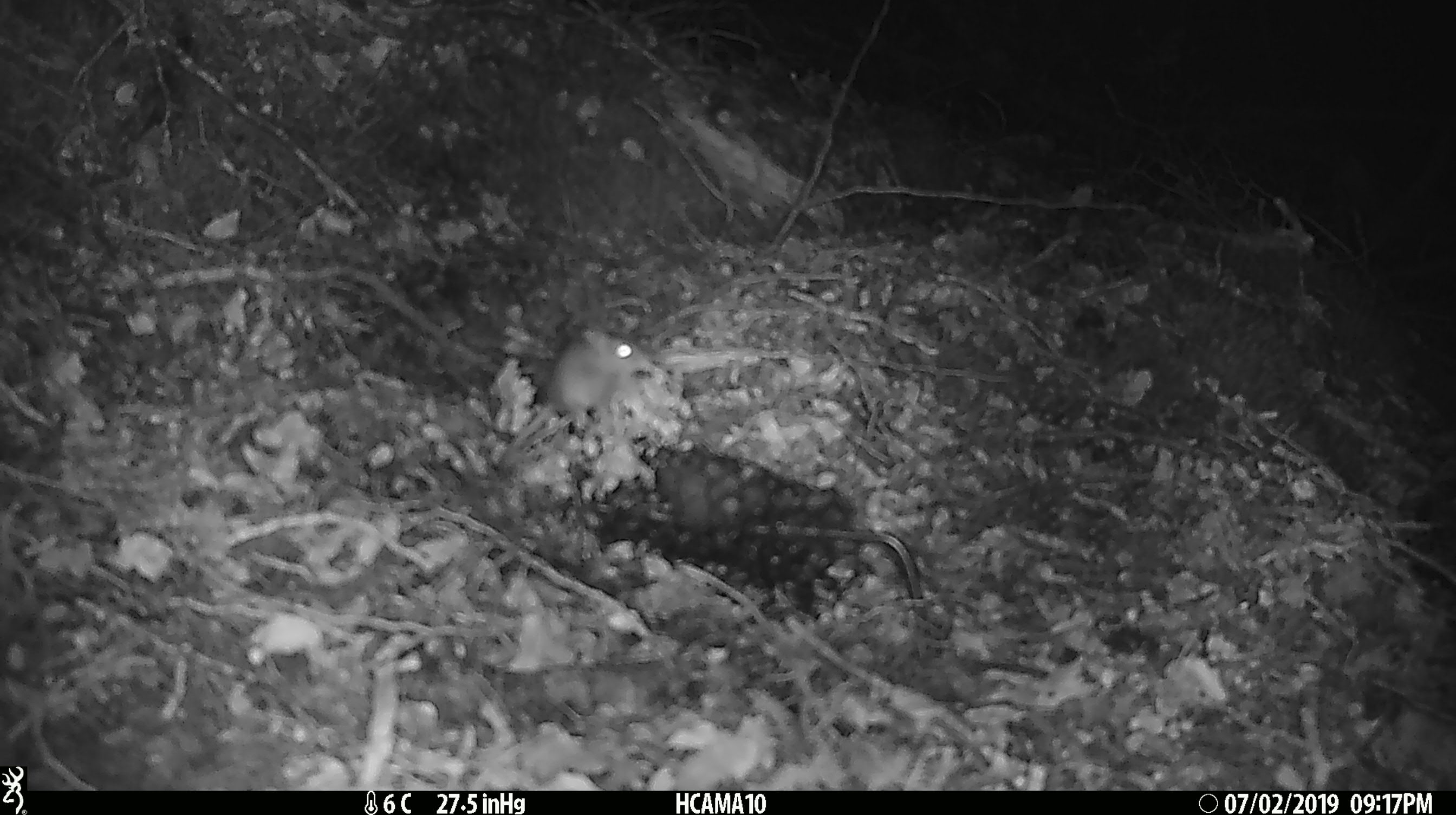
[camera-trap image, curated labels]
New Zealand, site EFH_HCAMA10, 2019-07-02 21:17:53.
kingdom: Animalia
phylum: Chordata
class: Mammalia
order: Rodentia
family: Muridae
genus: Mus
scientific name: Mus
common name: mouse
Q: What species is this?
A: Mouse (Mus).